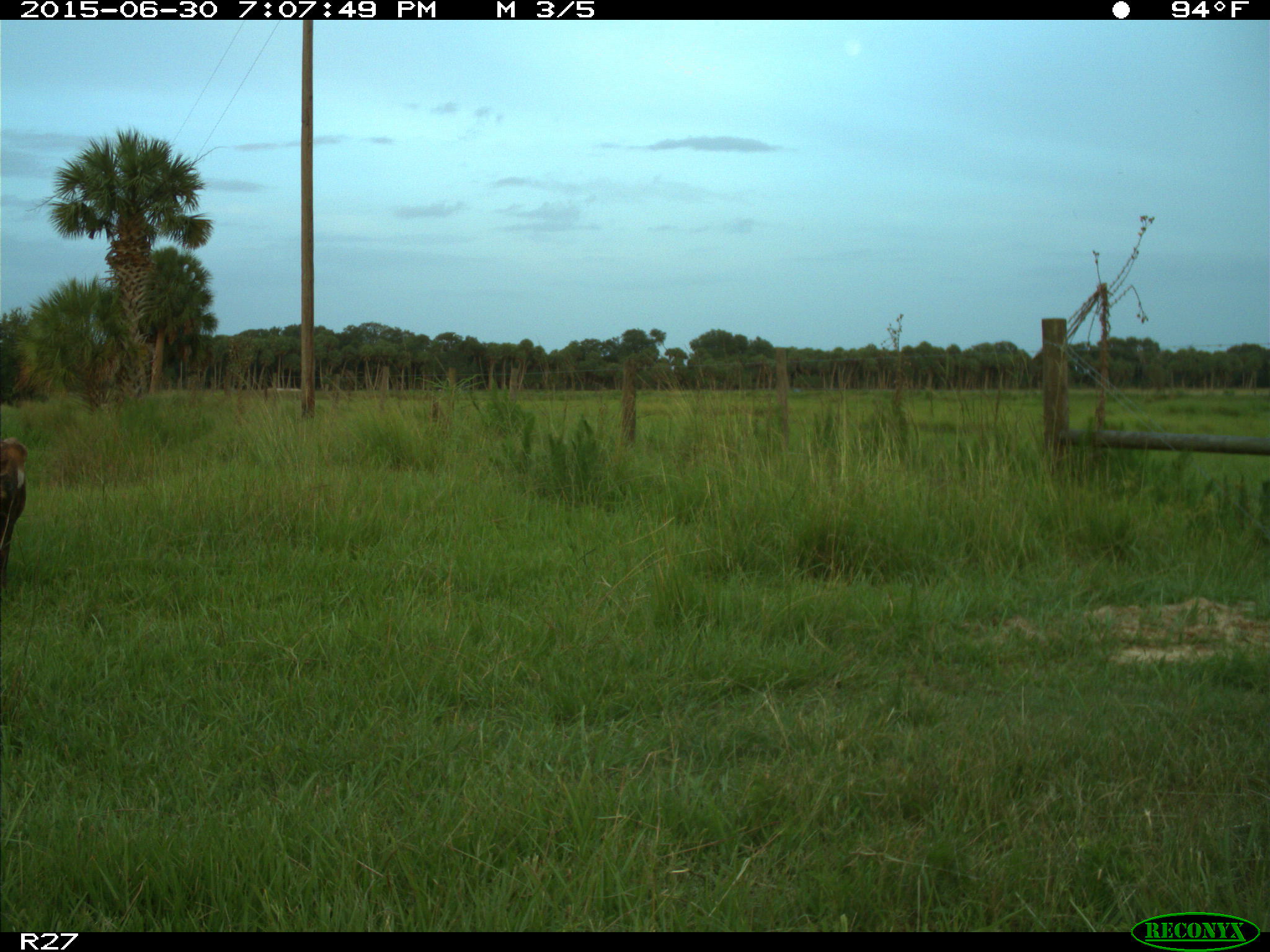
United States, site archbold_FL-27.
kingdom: Animalia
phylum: Chordata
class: Mammalia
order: Artiodactyla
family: Bovidae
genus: Bos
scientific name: Bos taurus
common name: domestic cow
Bos taurus (domestic cow).